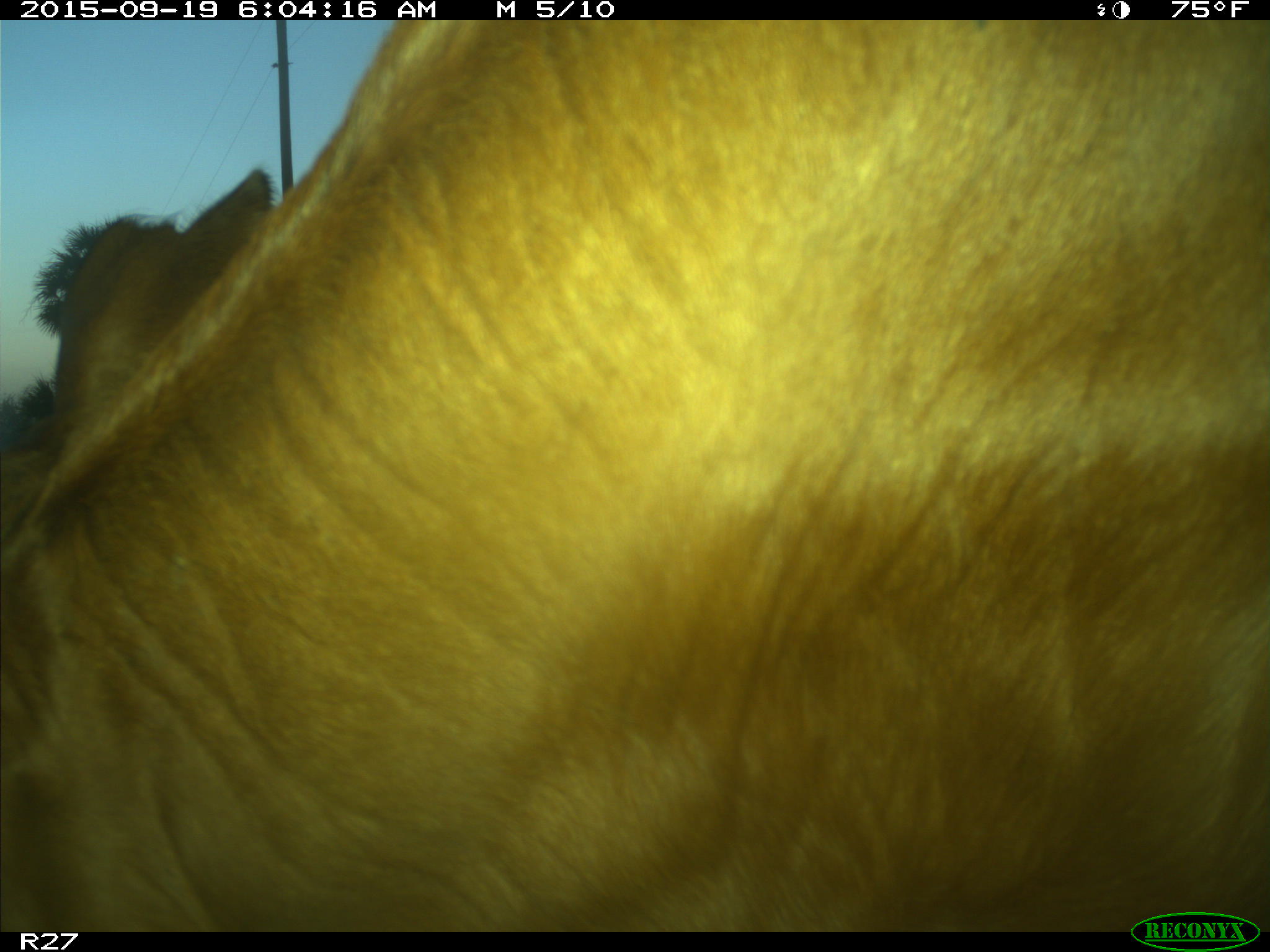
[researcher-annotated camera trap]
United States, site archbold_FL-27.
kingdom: Animalia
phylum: Chordata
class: Mammalia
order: Artiodactyla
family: Bovidae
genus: Bos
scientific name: Bos taurus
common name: domestic cow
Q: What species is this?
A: Bos taurus (domestic cow).